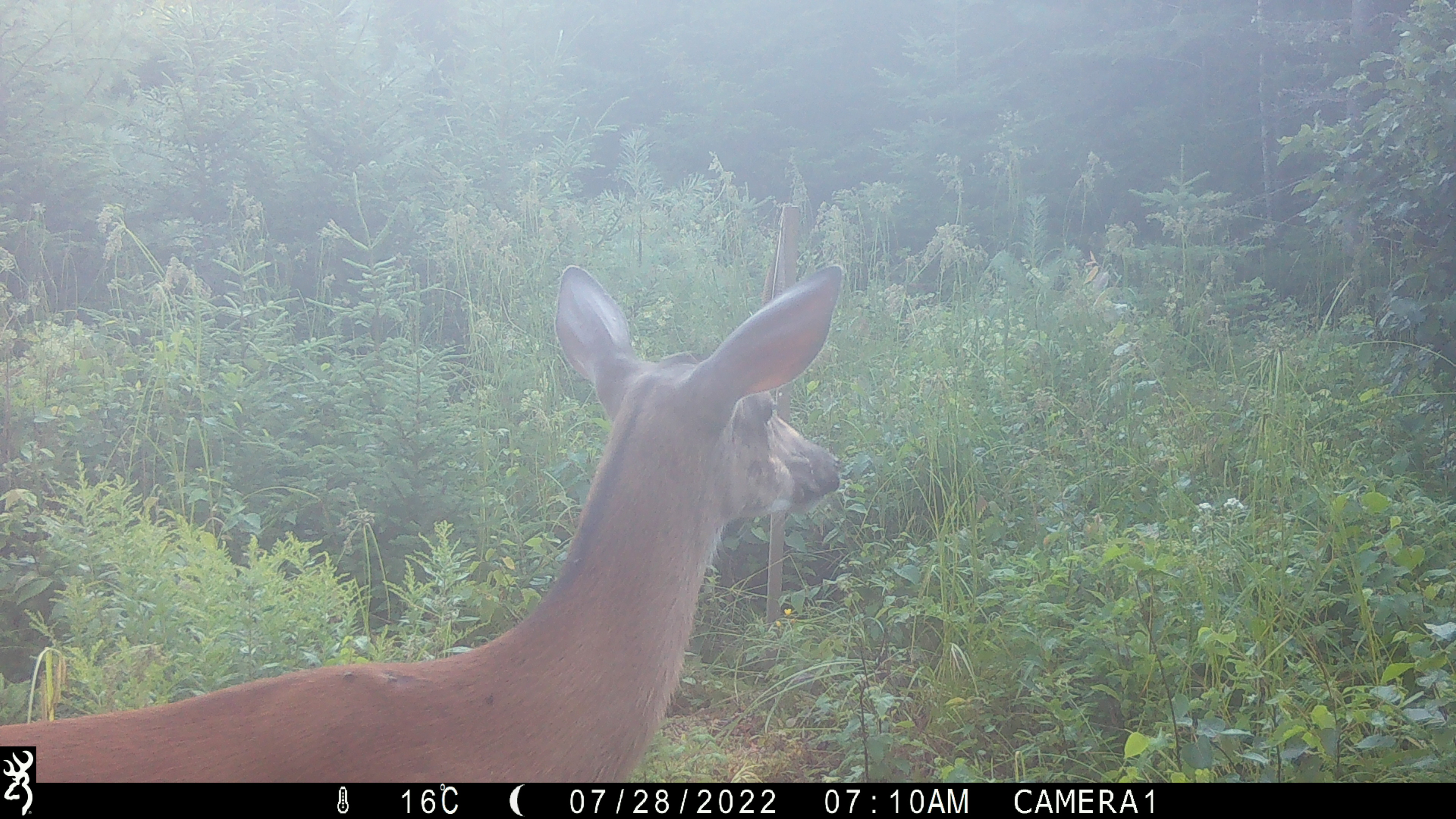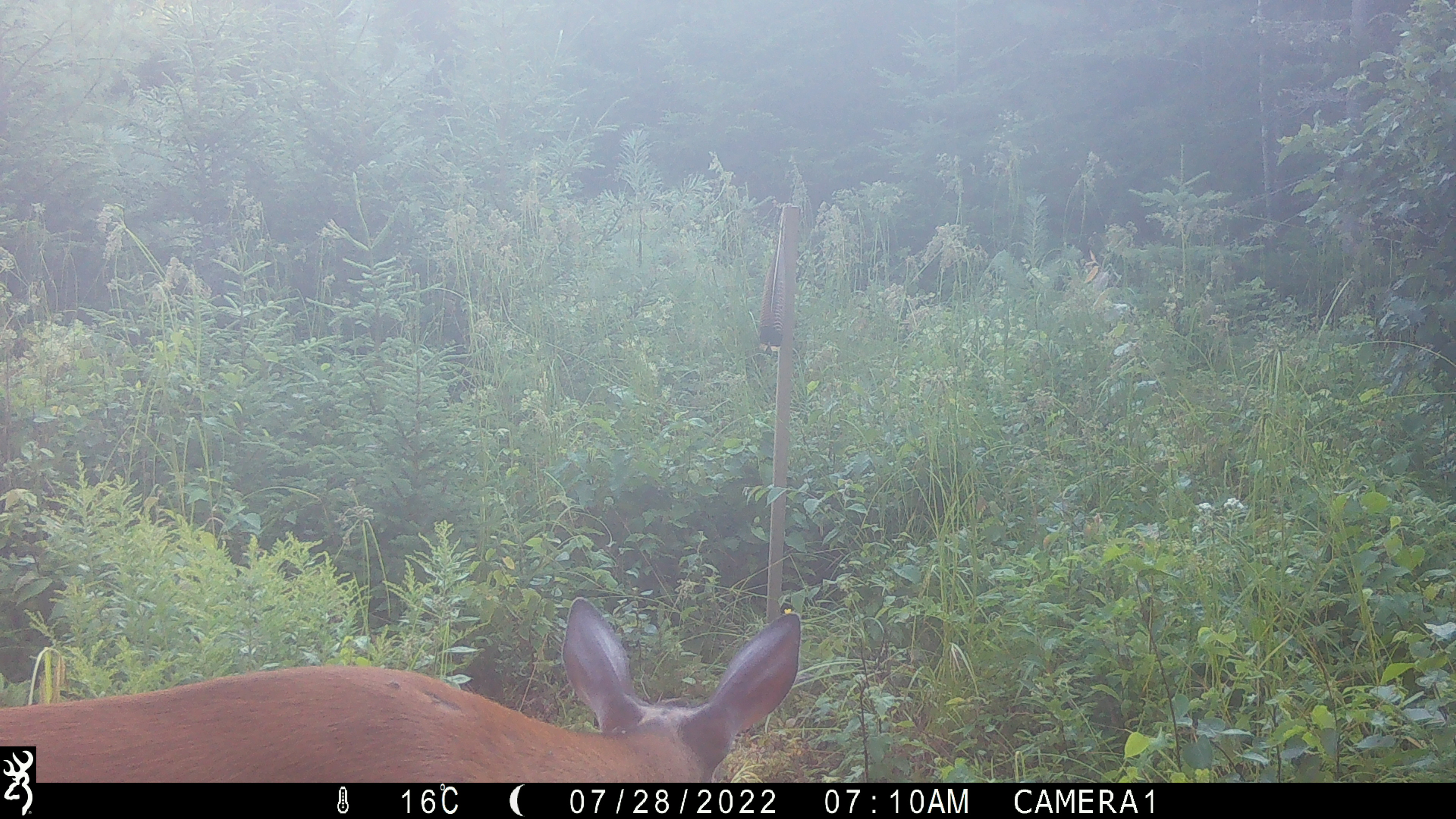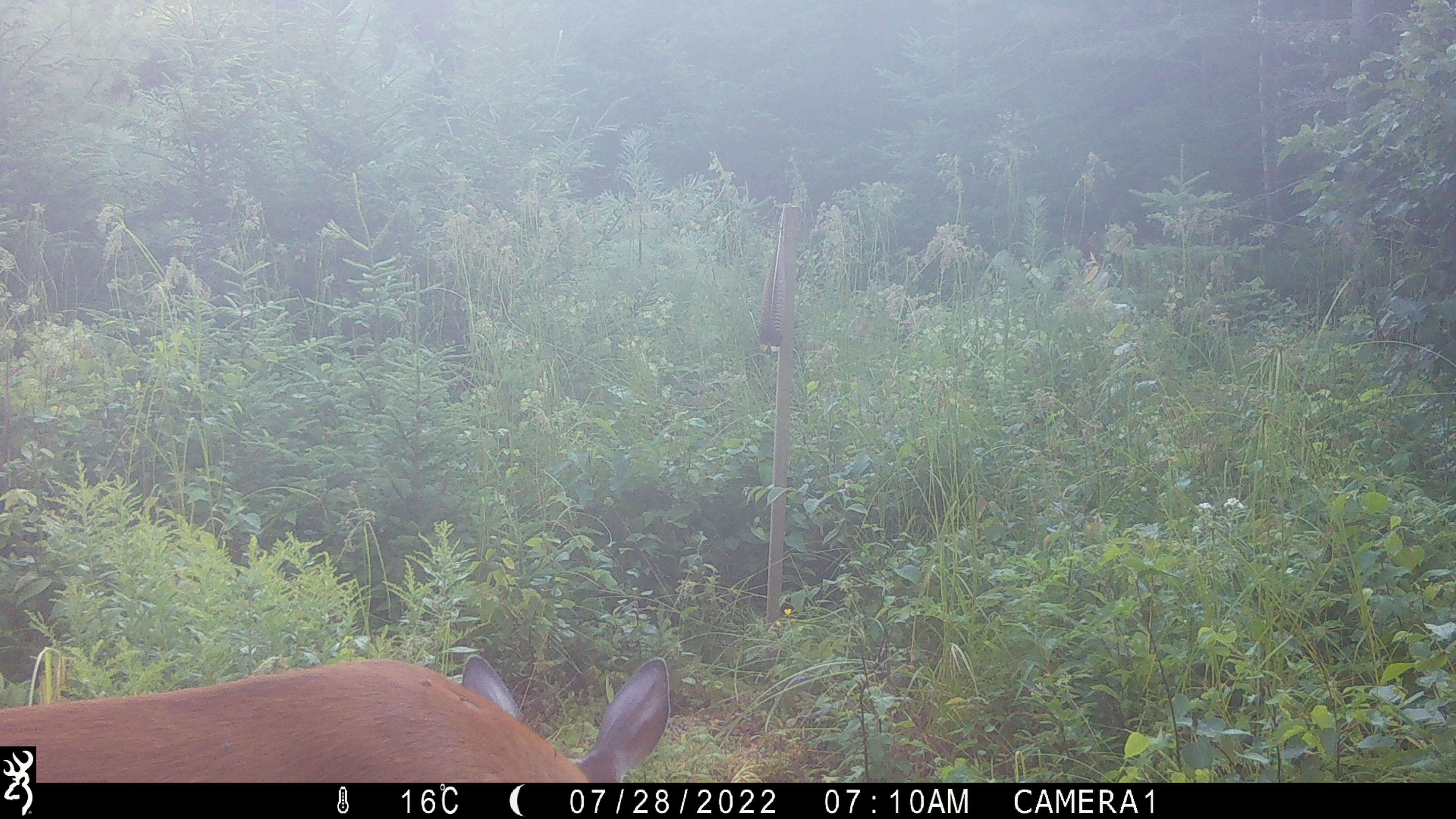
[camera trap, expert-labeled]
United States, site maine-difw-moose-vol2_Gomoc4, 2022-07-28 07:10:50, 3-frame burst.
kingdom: Animalia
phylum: Chordata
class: Mammalia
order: Artiodactyla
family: Cervidae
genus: Odocoileus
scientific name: Odocoileus virginianus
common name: white-tailed deer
White-tailed deer (Odocoileus virginianus).